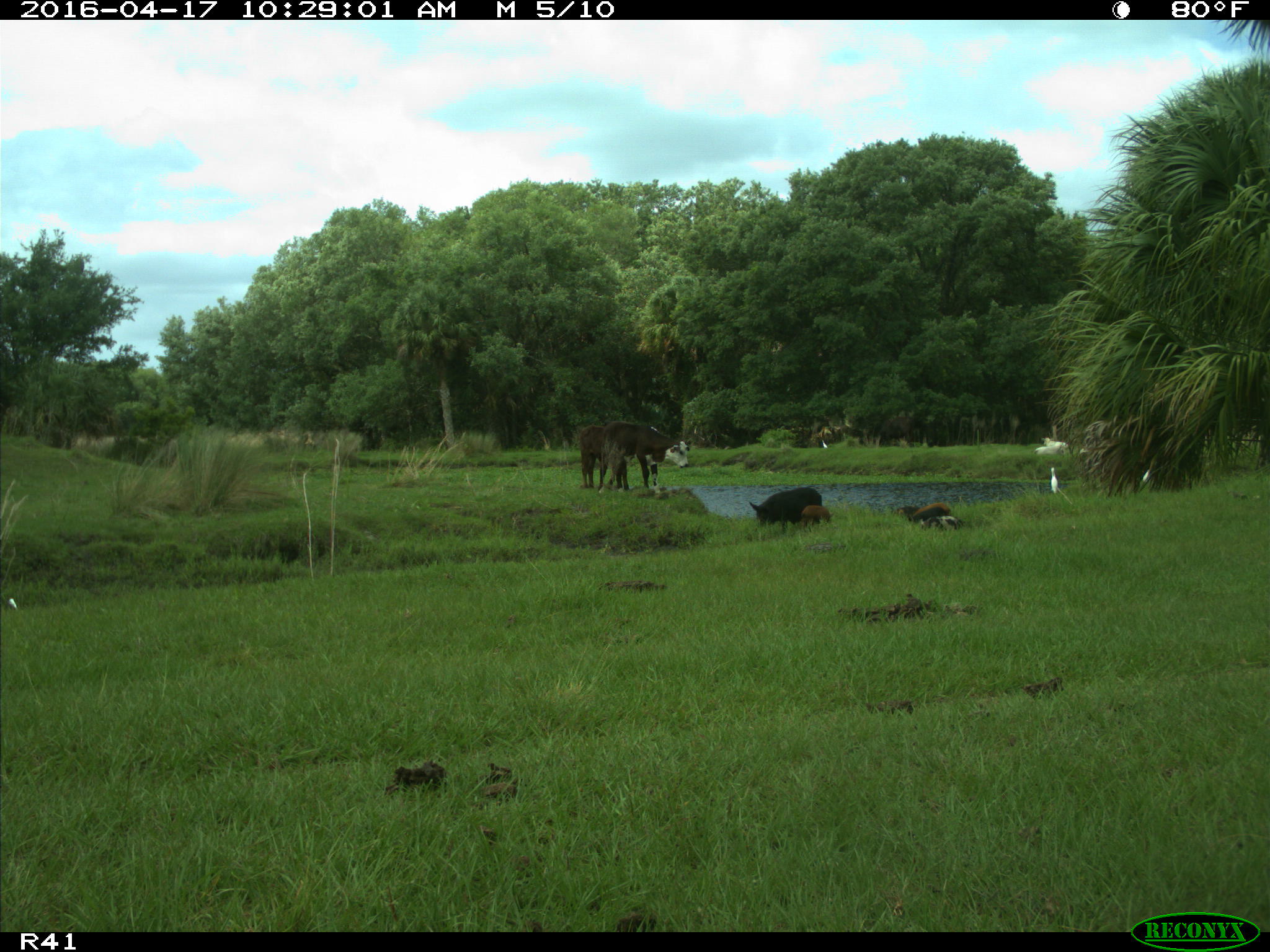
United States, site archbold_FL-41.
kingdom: Animalia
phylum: Chordata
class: Mammalia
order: Artiodactyla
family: Bovidae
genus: Bos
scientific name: Bos taurus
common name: domestic cow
Bos taurus (domestic cow).